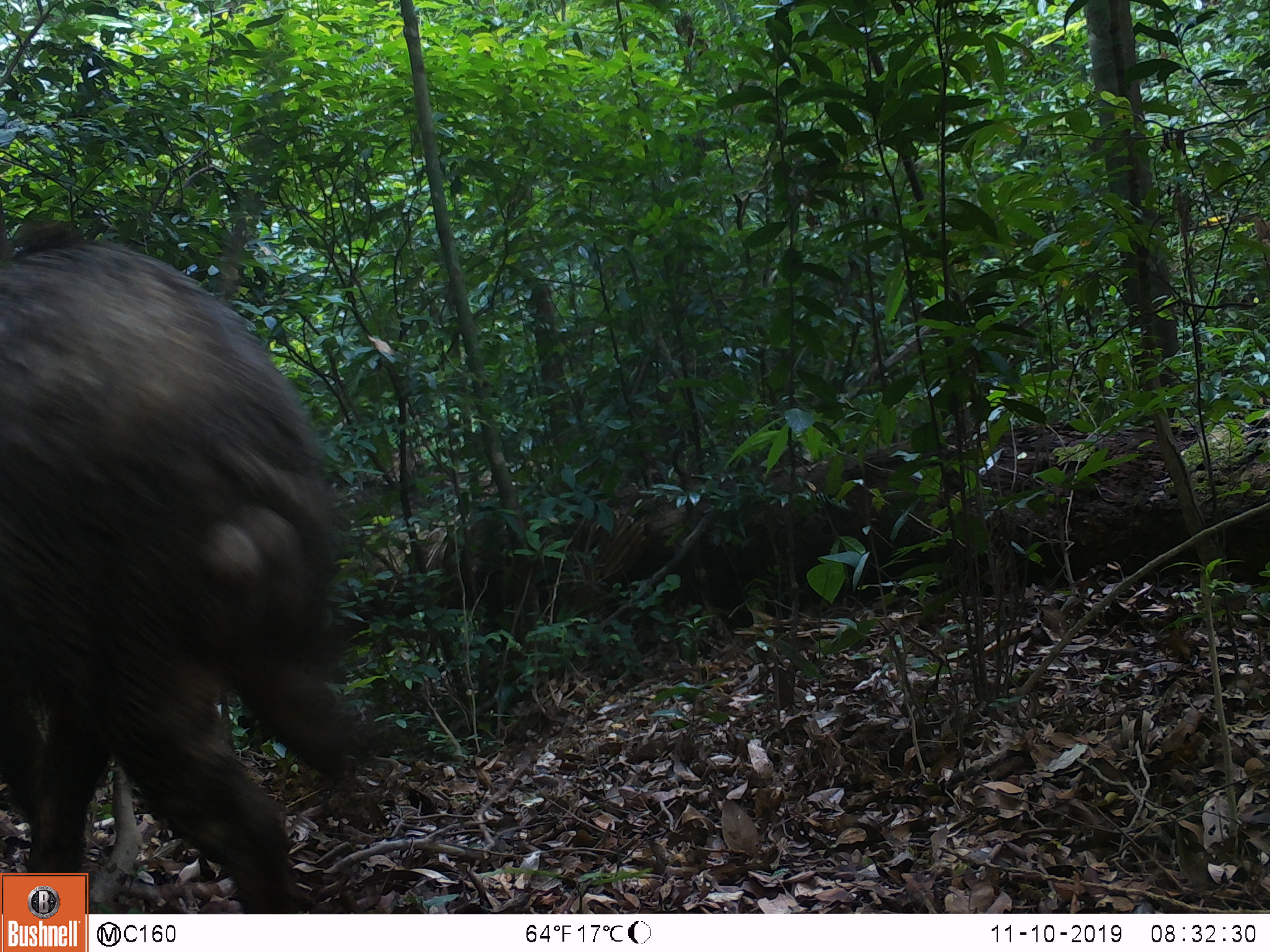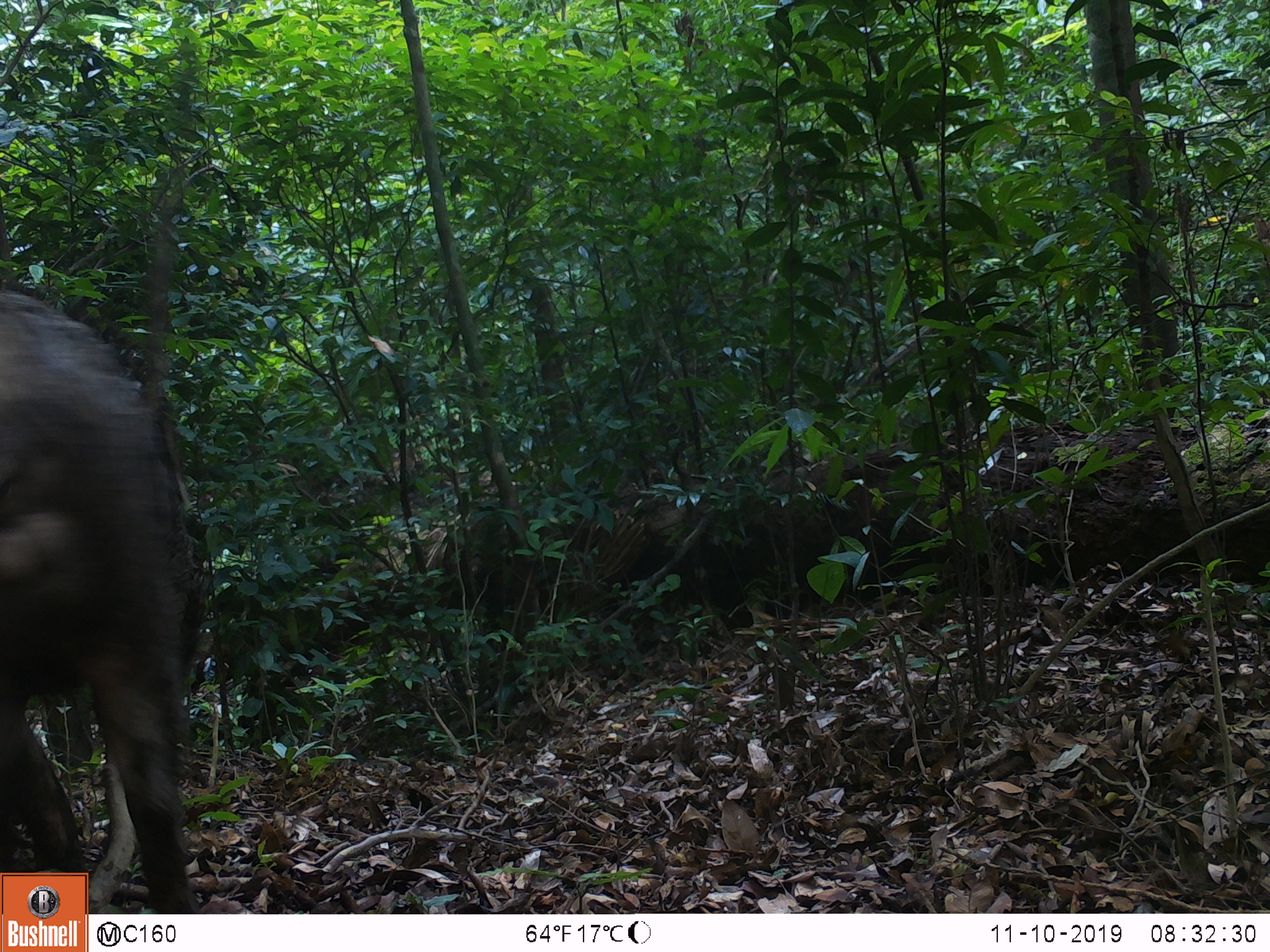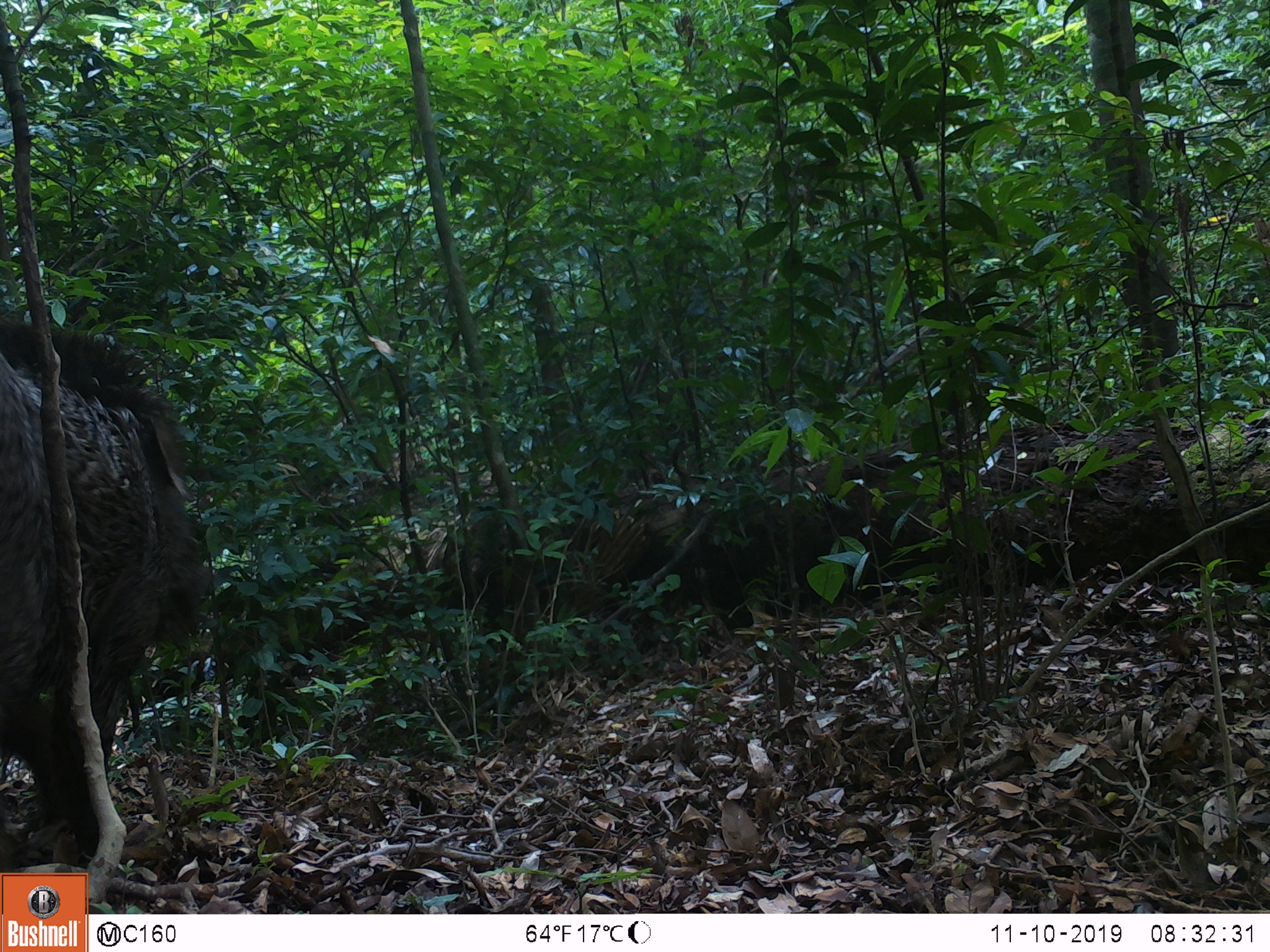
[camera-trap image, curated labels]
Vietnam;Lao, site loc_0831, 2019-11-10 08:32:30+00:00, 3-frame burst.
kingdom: Animalia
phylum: Chordata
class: Mammalia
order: Artiodactyla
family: Suidae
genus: Sus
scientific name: Sus scrofa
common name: eurasian wild pig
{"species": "eurasian wild pig (Sus scrofa)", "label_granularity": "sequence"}